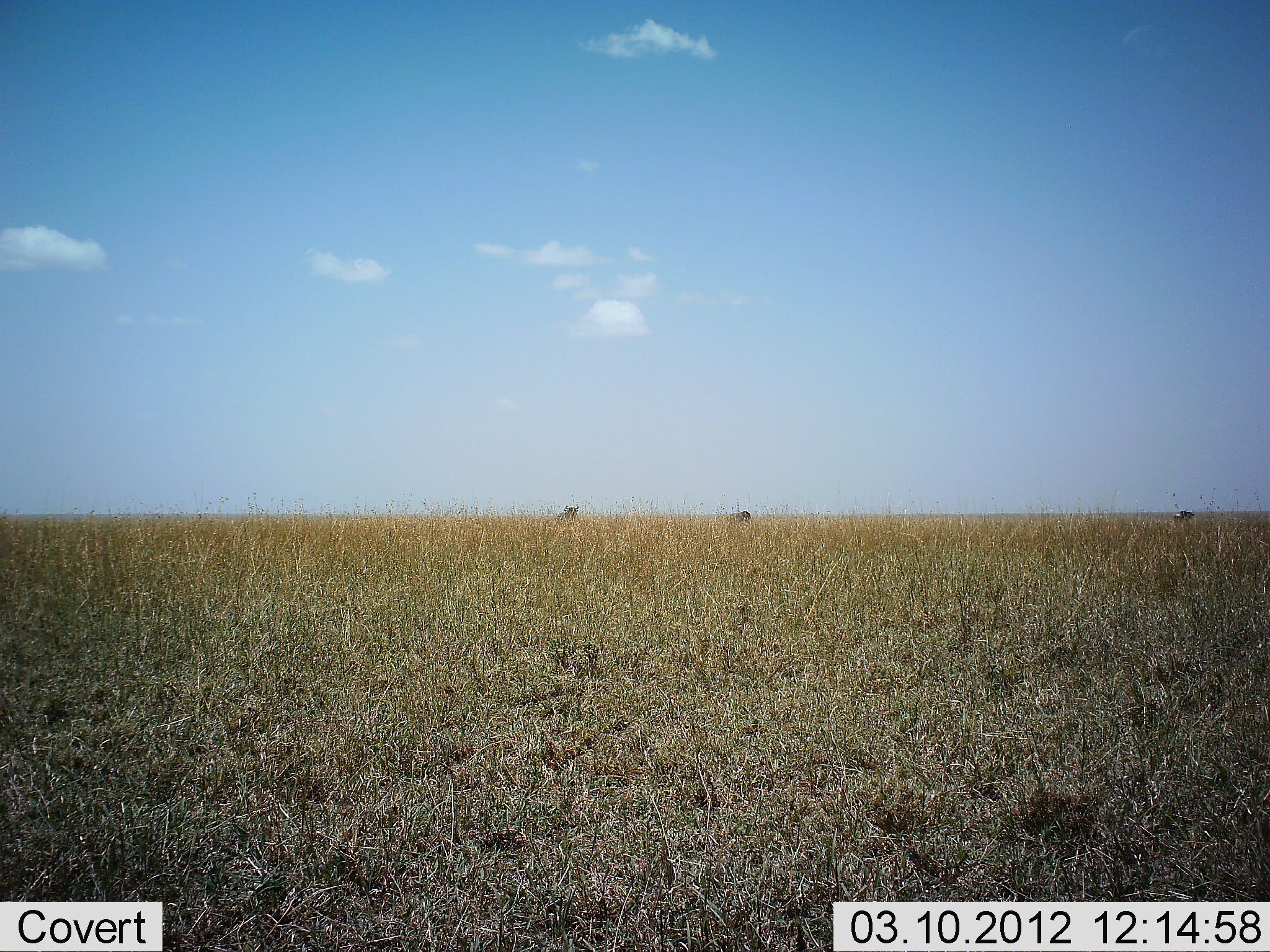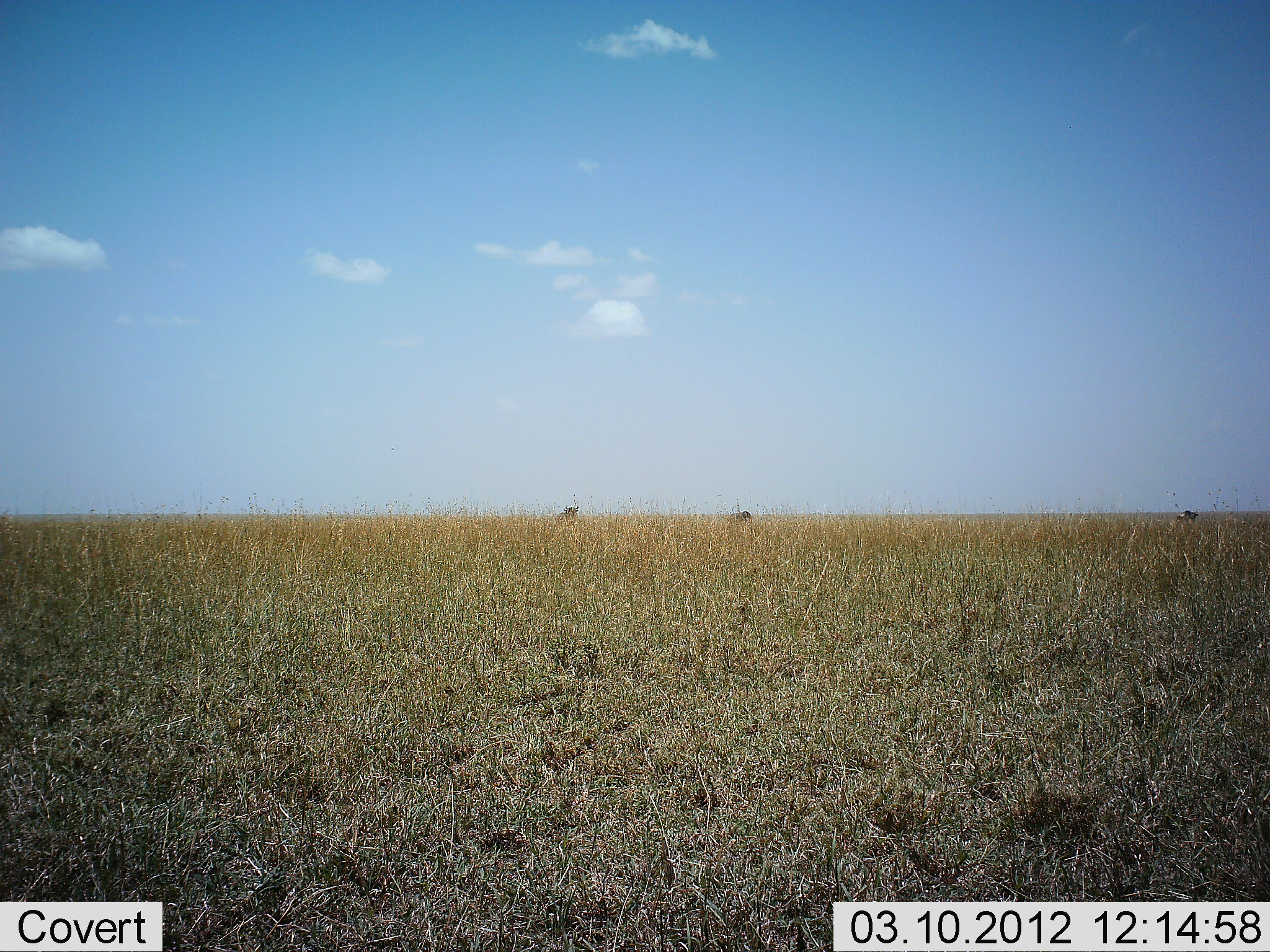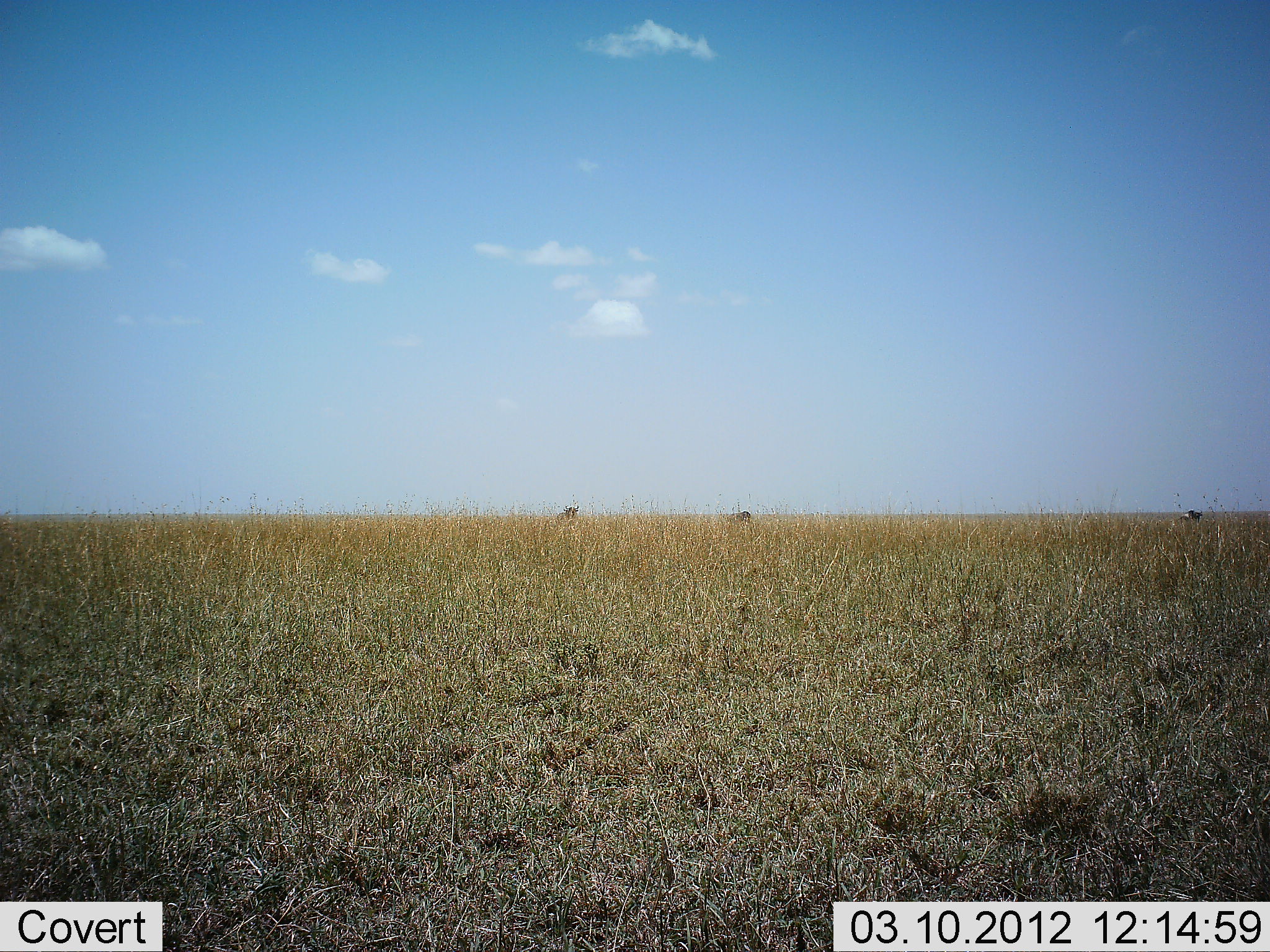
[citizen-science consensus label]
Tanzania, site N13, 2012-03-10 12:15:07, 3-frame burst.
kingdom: Animalia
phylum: Chordata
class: Mammalia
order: Artiodactyla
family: Bovidae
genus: Connochaetes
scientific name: Connochaetes taurinus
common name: blue wildebeest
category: wildebeest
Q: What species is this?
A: Wildebeest (blue wildebeest) (Connochaetes taurinus).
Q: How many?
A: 3.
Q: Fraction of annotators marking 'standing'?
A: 75%.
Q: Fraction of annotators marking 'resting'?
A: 0%.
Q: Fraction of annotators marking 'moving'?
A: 50%.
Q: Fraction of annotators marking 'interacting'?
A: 0%.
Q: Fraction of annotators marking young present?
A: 0%.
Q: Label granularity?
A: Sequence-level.